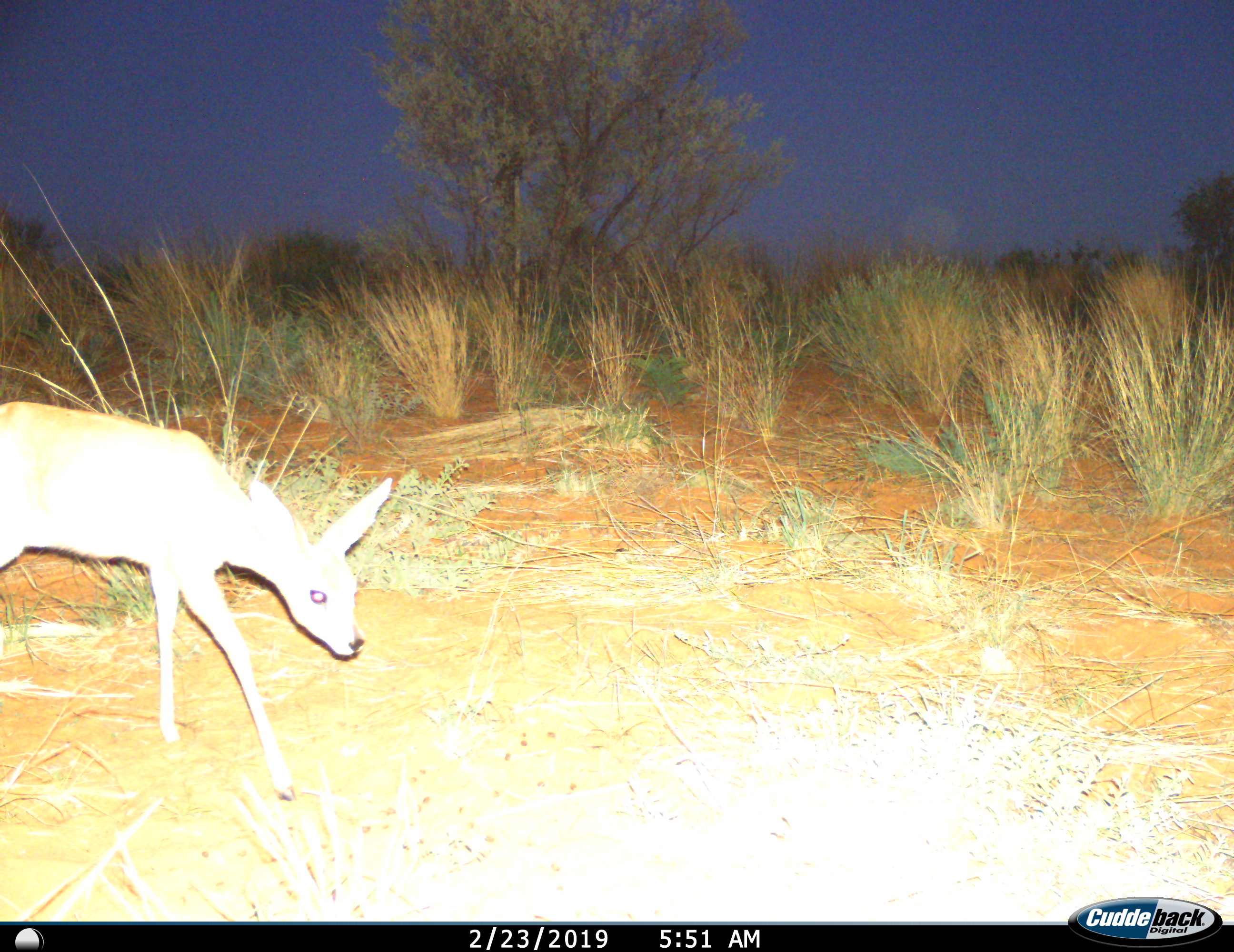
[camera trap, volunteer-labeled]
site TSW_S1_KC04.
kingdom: Animalia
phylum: Chordata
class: Mammalia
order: Artiodactyla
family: Bovidae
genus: Raphicerus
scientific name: Raphicerus campestris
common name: steenbok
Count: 1.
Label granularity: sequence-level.